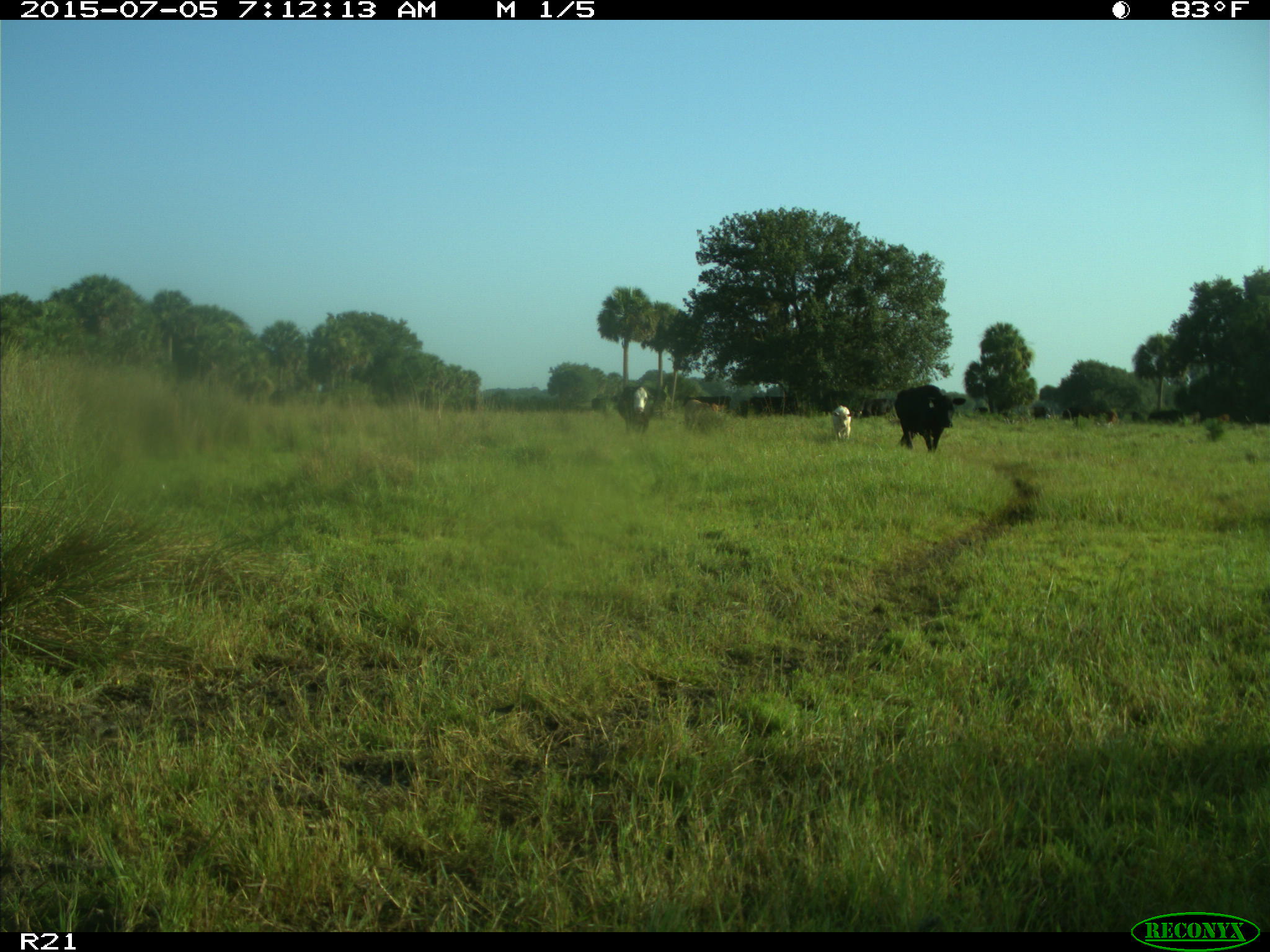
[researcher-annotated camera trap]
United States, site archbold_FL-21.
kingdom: Animalia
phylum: Chordata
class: Mammalia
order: Artiodactyla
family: Bovidae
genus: Bos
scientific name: Bos taurus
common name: domestic cow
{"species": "Bos taurus (domestic cow)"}